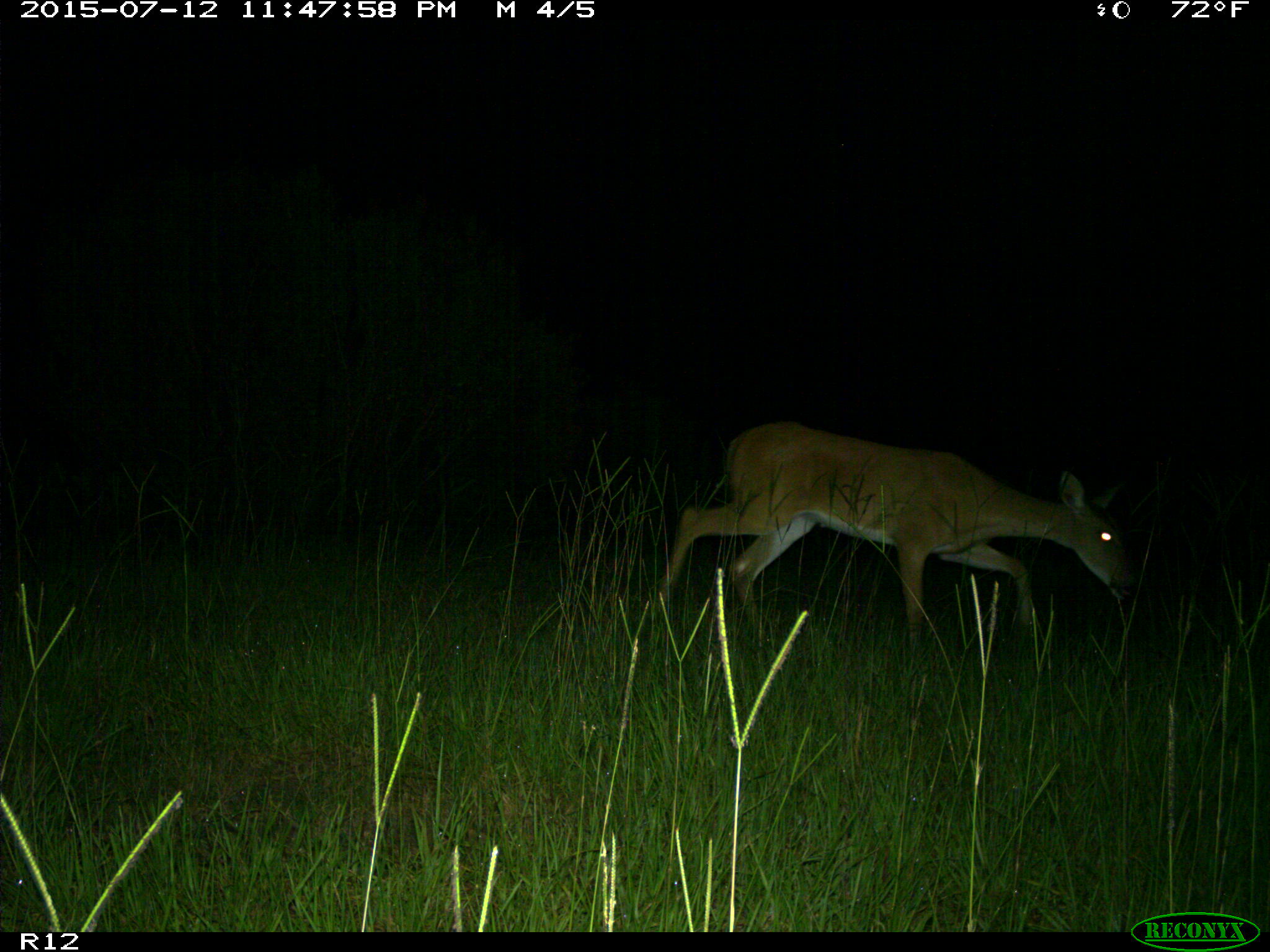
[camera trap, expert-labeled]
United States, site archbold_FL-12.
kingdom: Animalia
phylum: Chordata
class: Mammalia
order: Artiodactyla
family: Cervidae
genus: Odocoileus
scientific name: Odocoileus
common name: deer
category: unidentified deer